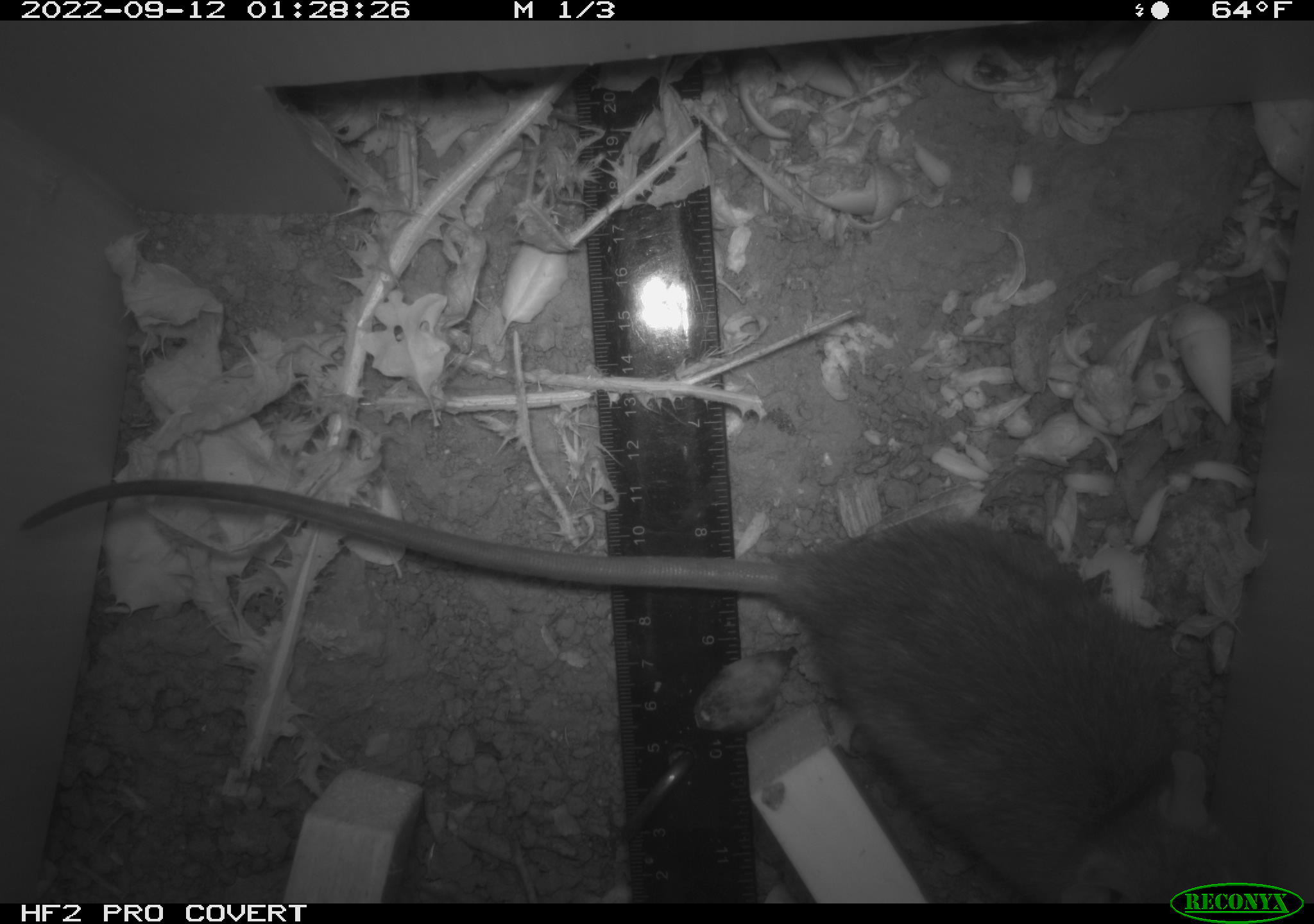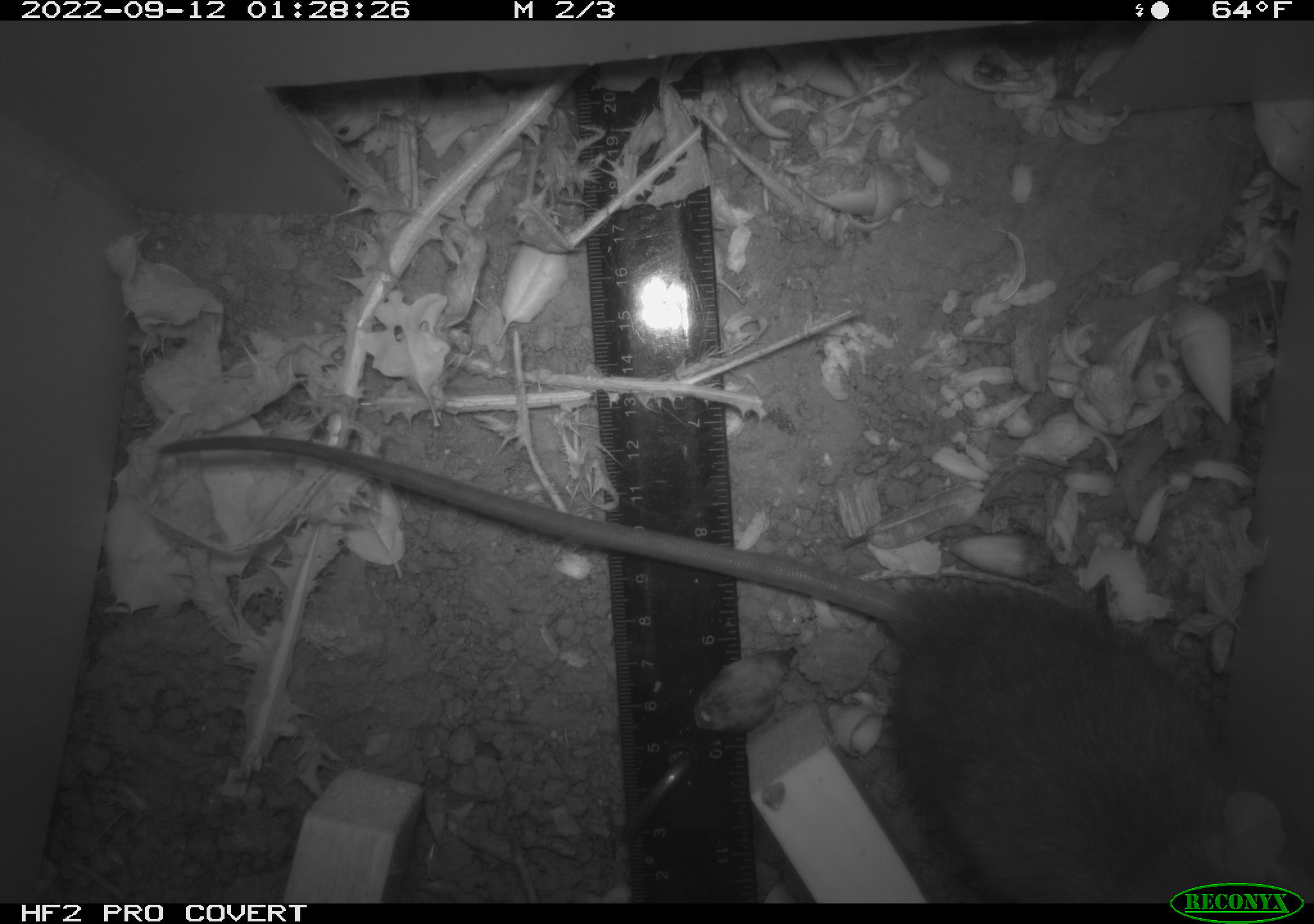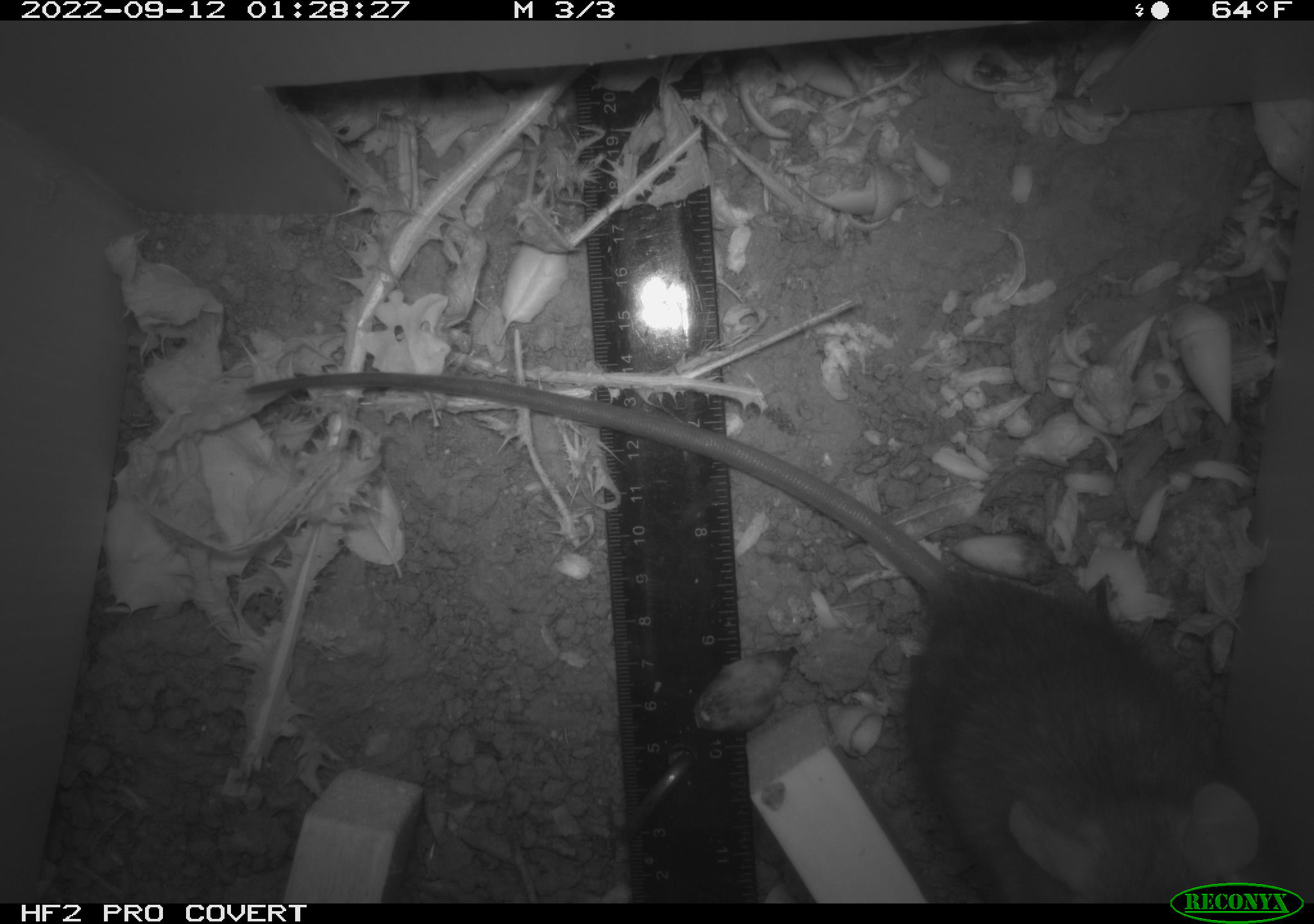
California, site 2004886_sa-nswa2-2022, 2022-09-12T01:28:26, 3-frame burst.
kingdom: Animalia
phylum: Chordata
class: Mammalia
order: Rodentia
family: Muridae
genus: Rattus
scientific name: Rattus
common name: rat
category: rattus species